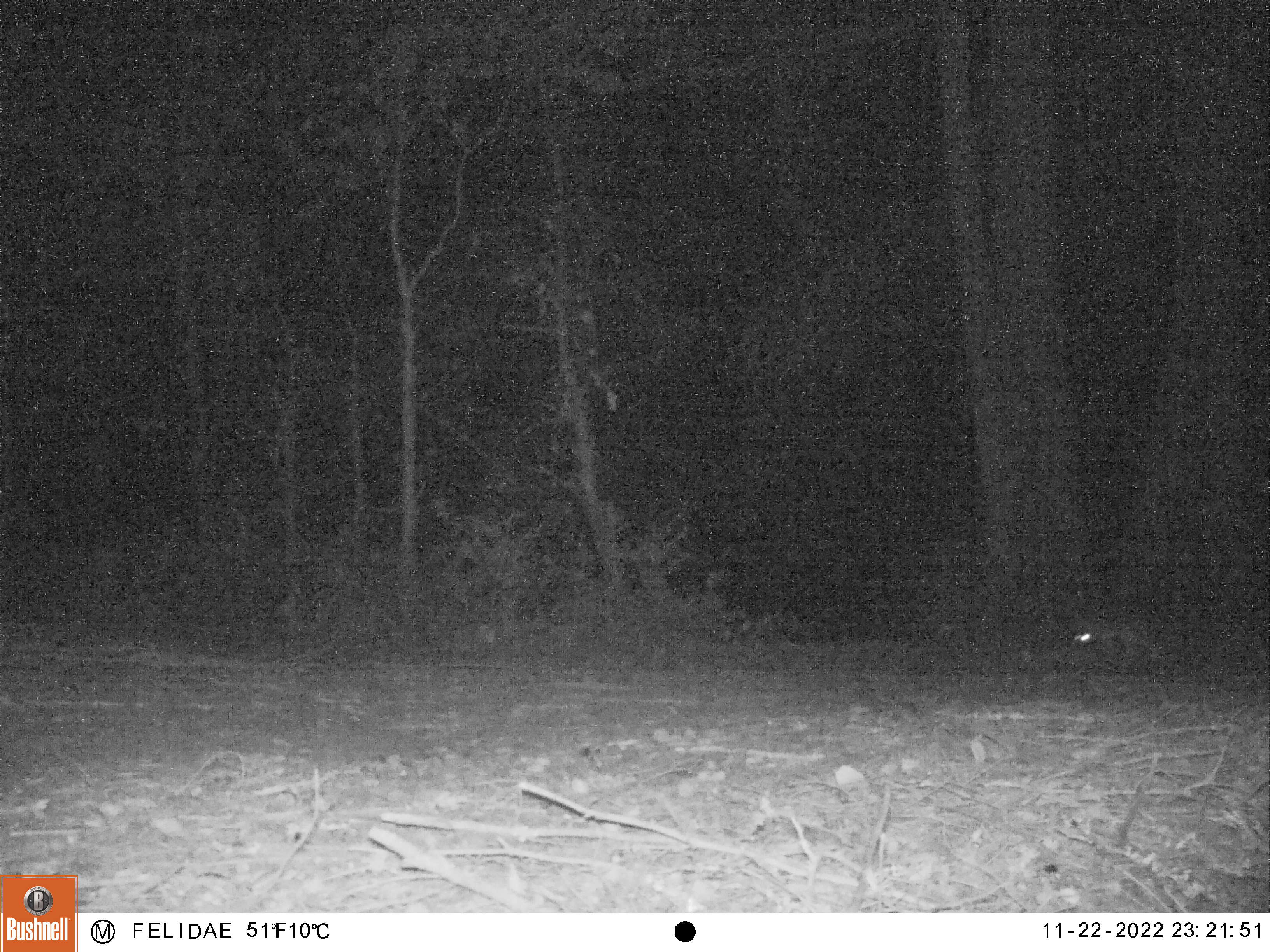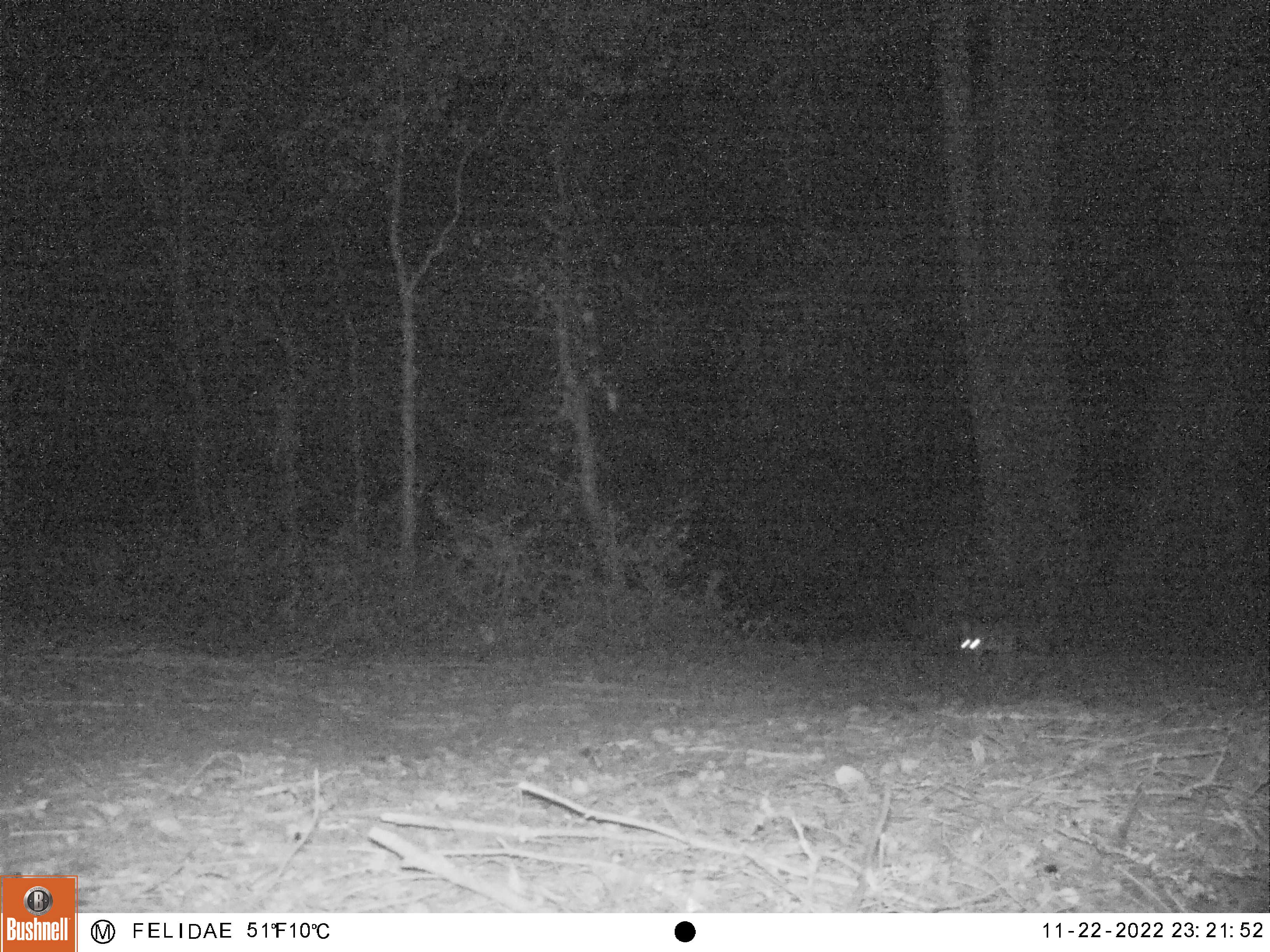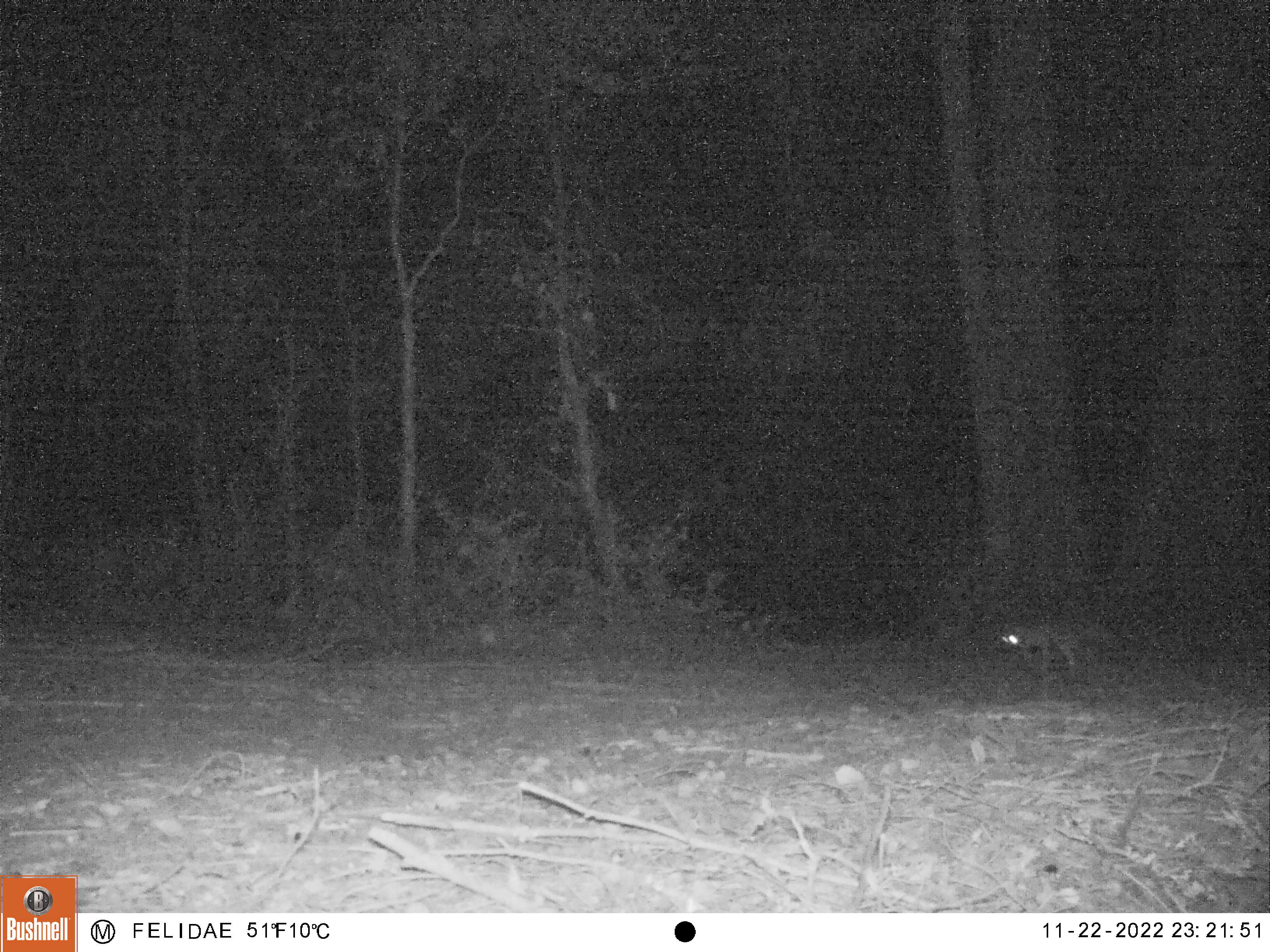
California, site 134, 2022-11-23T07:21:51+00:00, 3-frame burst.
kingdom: Animalia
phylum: Chordata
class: Mammalia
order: Carnivora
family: Canidae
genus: Urocyon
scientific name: Urocyon cinereoargenteus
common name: gray fox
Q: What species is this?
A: Gray fox (Urocyon cinereoargenteus).